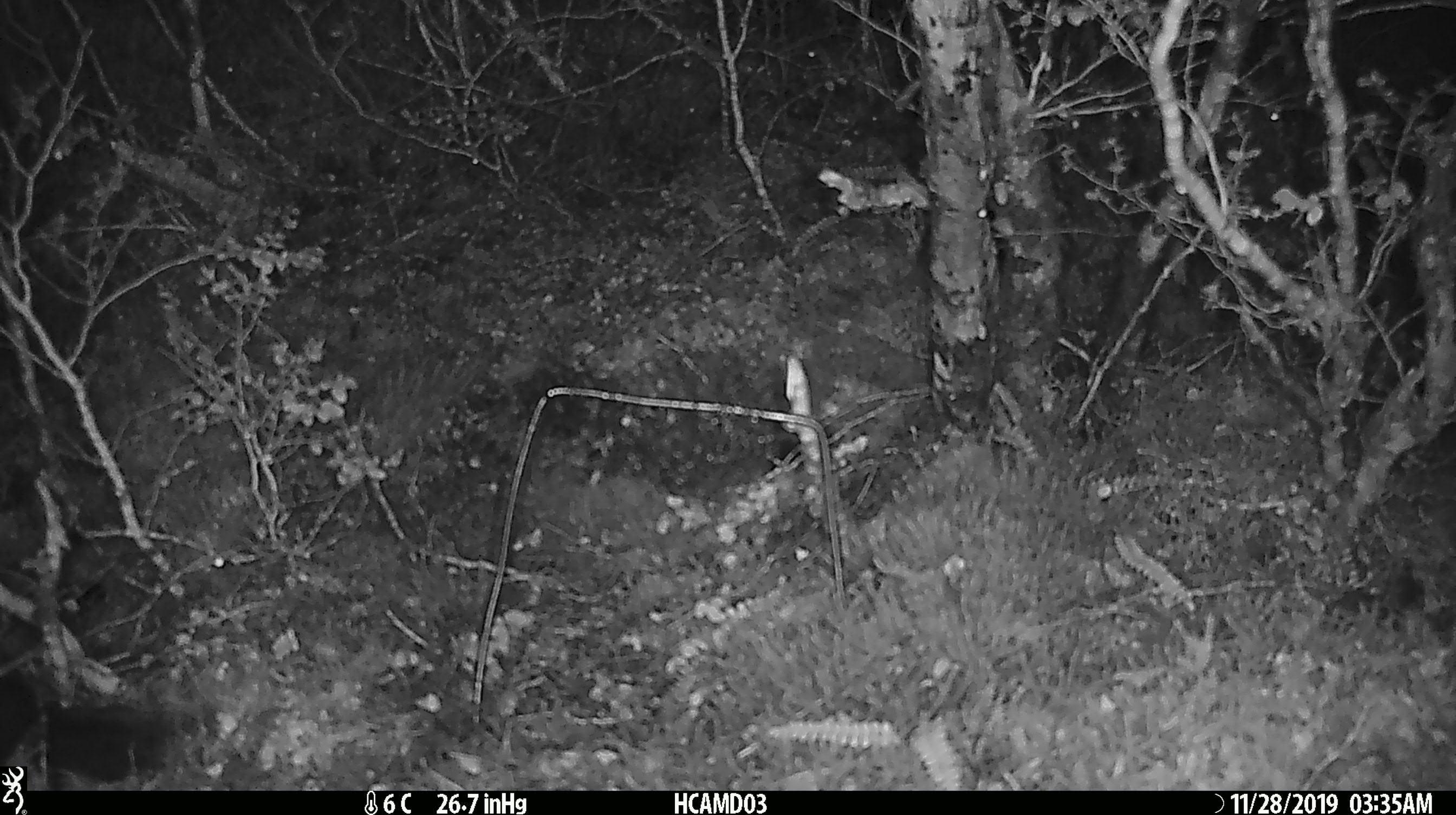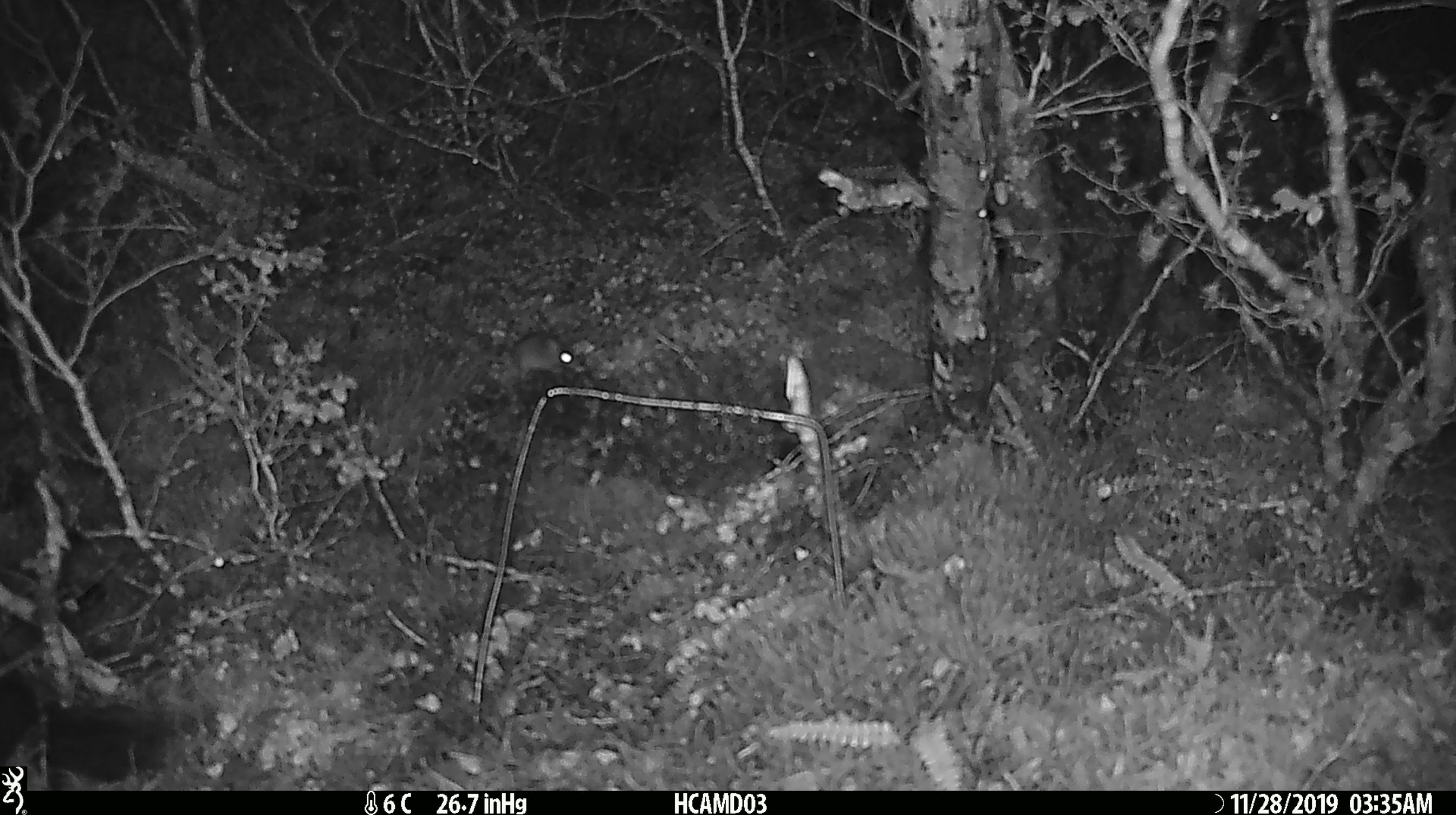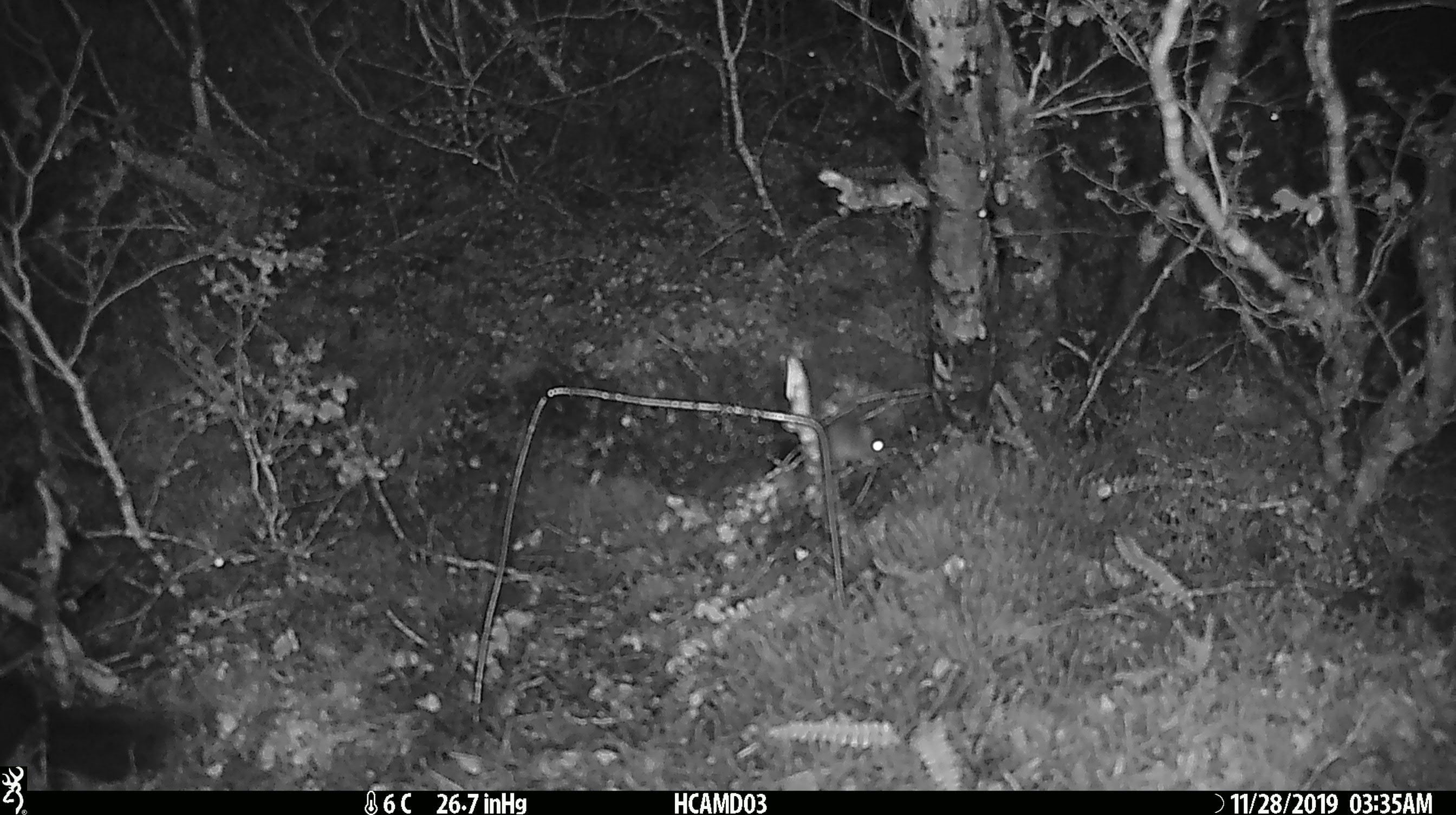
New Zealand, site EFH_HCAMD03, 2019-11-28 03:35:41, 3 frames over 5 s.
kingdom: Animalia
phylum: Chordata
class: Mammalia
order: Rodentia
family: Muridae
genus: Mus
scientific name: Mus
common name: mouse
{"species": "mouse (Mus)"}